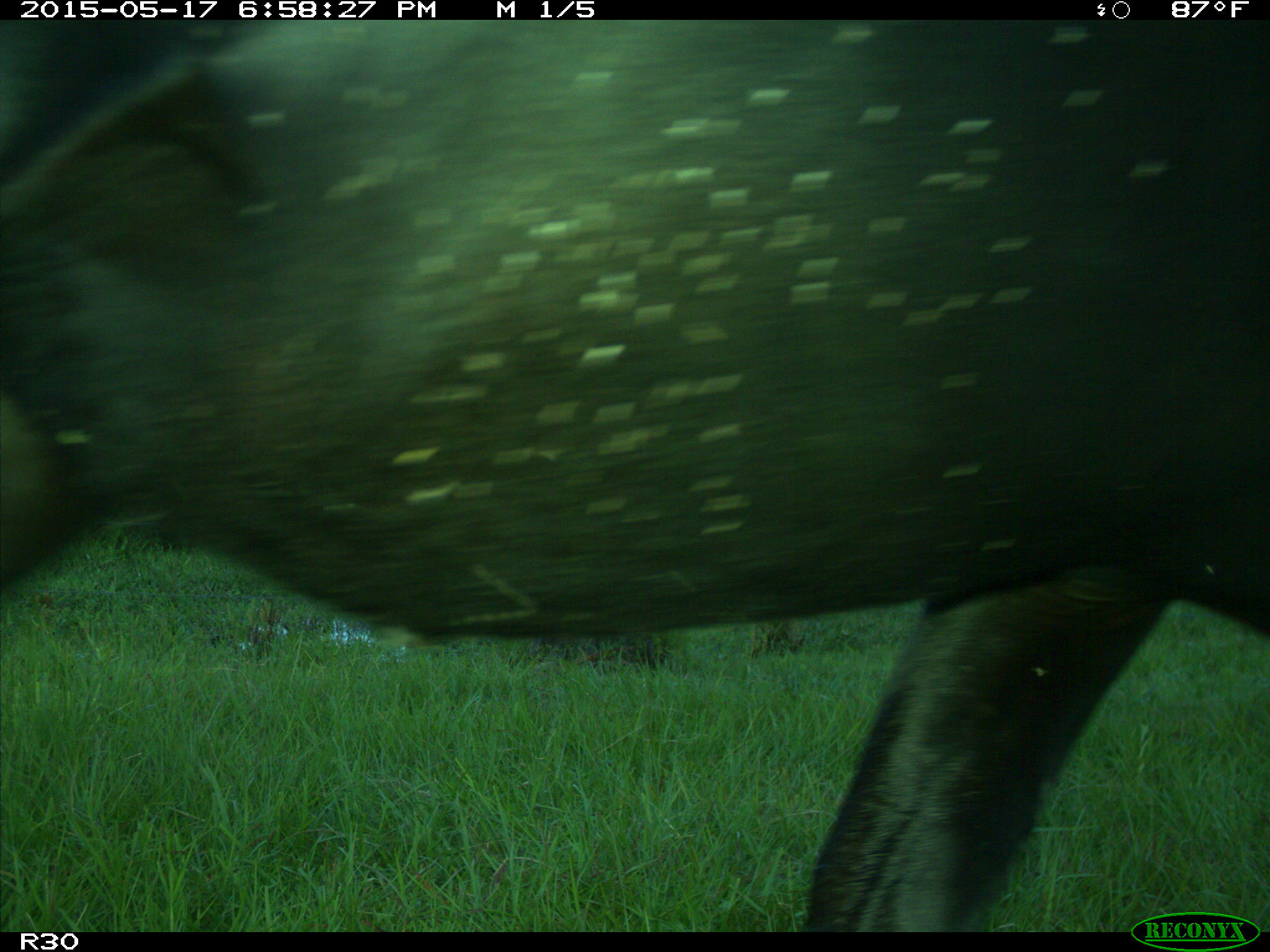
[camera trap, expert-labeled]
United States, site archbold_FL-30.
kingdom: Animalia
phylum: Chordata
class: Mammalia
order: Artiodactyla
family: Bovidae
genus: Bos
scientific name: Bos taurus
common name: domestic cow